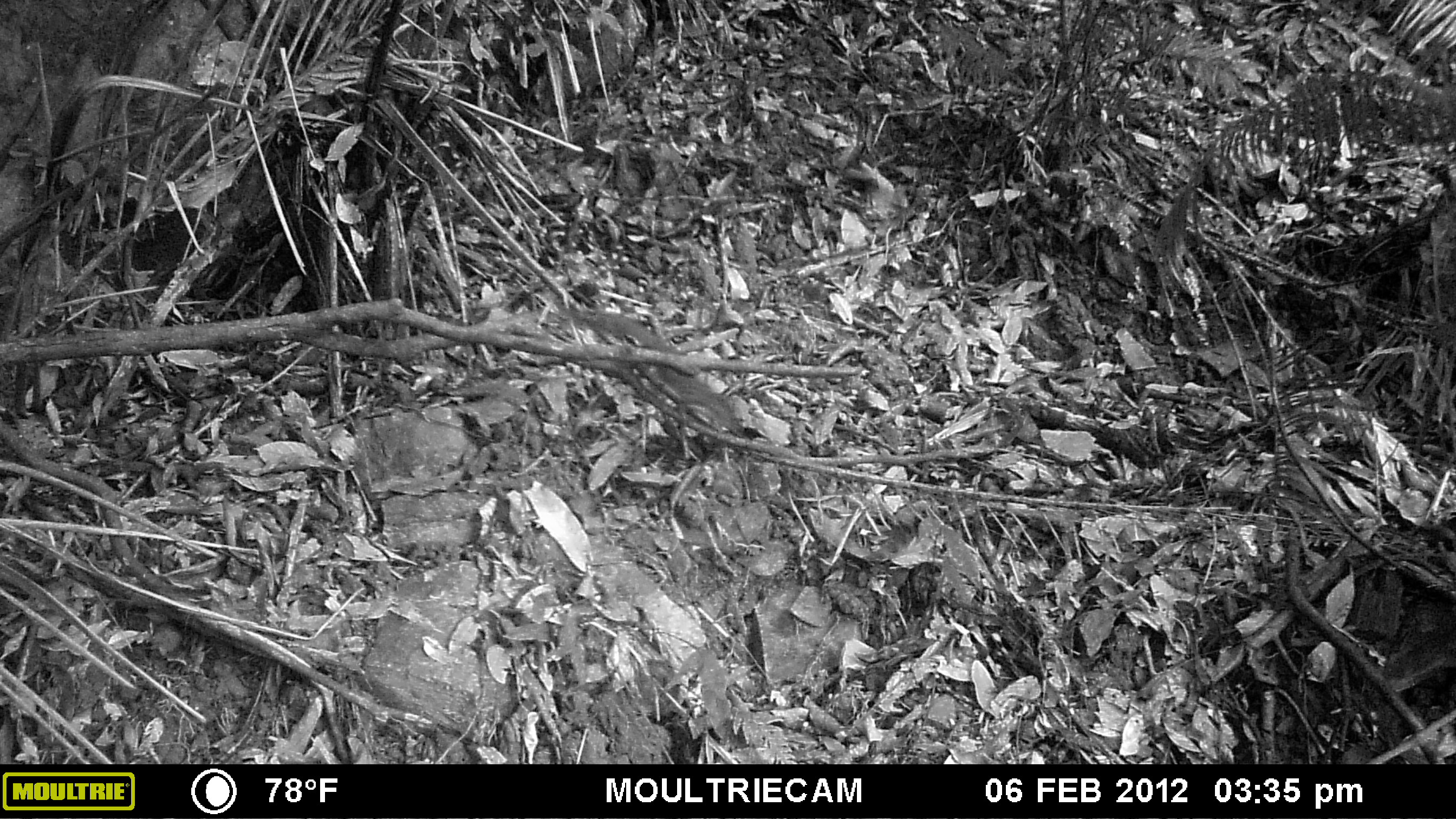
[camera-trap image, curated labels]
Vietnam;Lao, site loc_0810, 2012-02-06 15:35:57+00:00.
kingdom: Animalia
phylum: Chordata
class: Mammalia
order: Scandentia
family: Tupaiidae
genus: Tupaia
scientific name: Tupaia belangeri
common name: northern treeshrew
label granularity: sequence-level